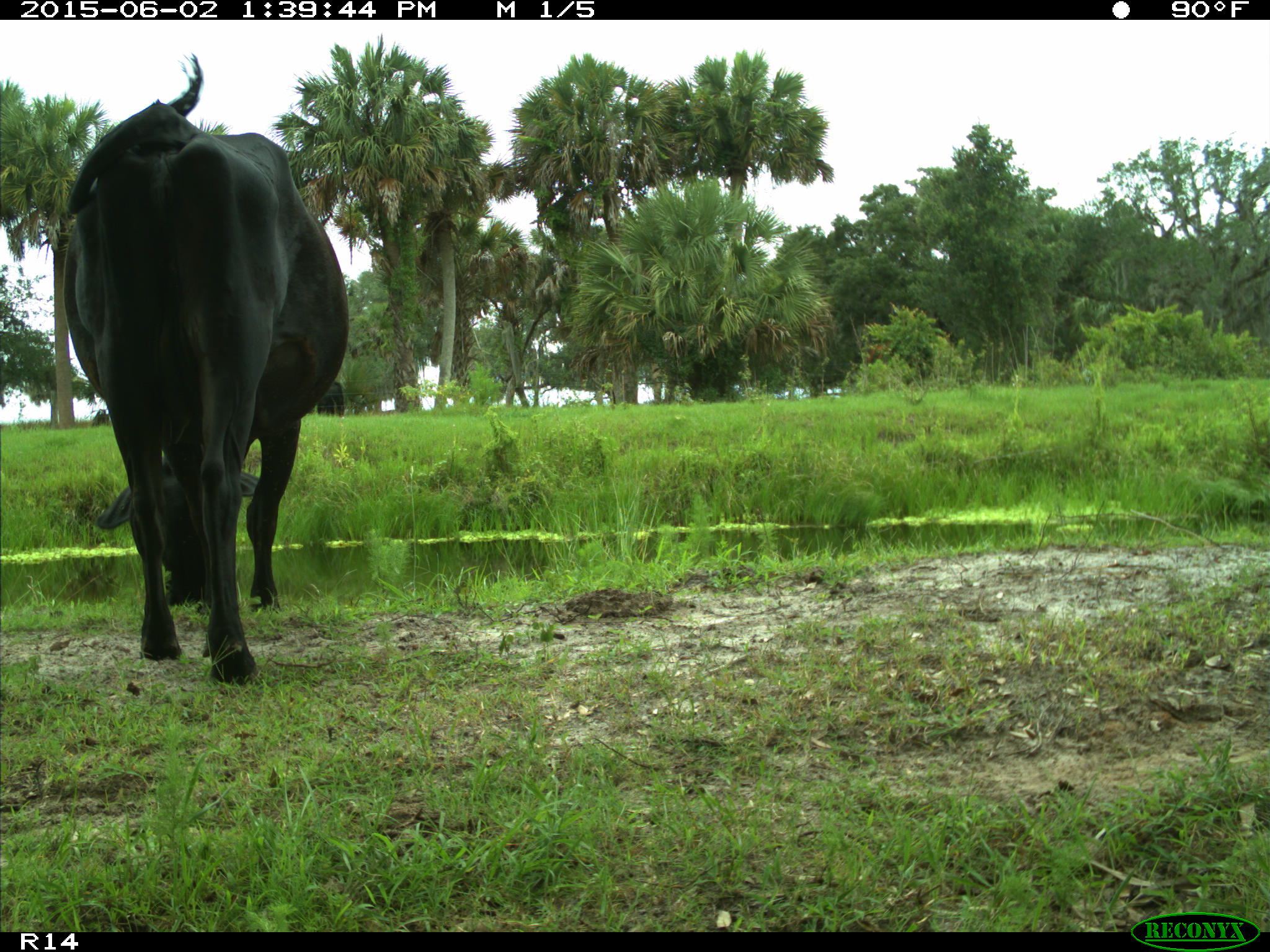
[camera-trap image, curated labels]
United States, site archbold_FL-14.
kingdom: Animalia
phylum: Chordata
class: Mammalia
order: Artiodactyla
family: Bovidae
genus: Bos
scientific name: Bos taurus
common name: domestic cow